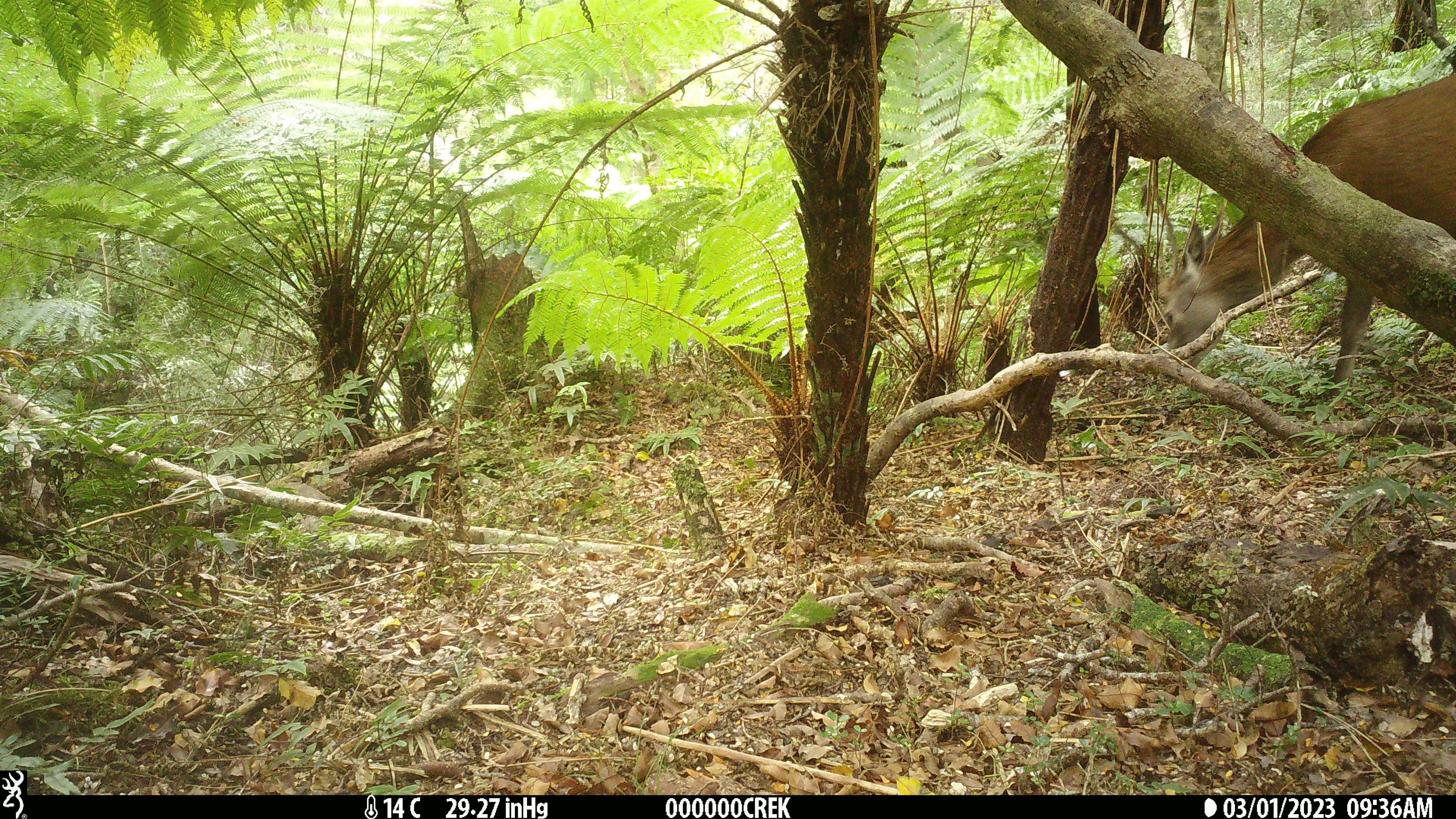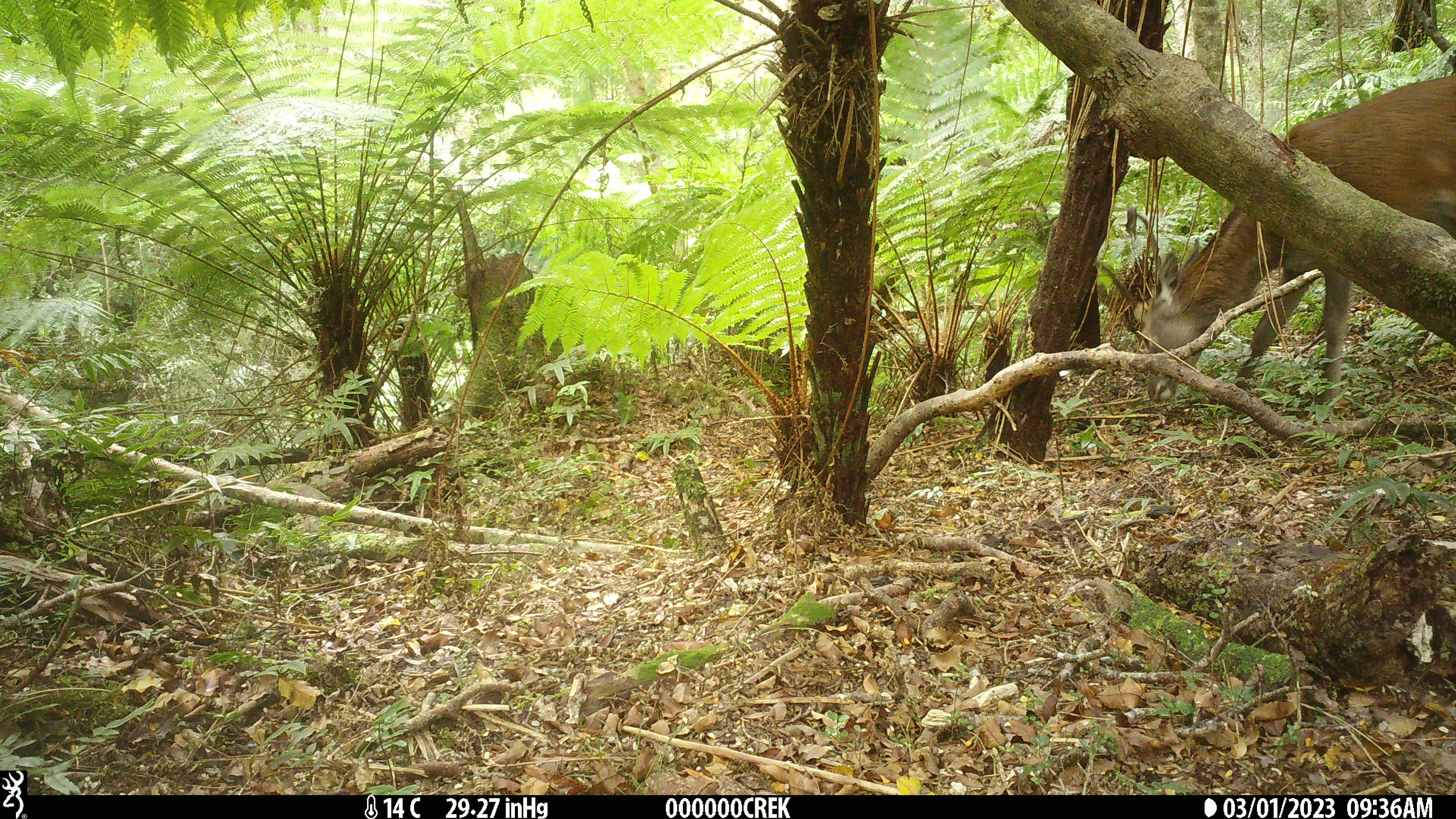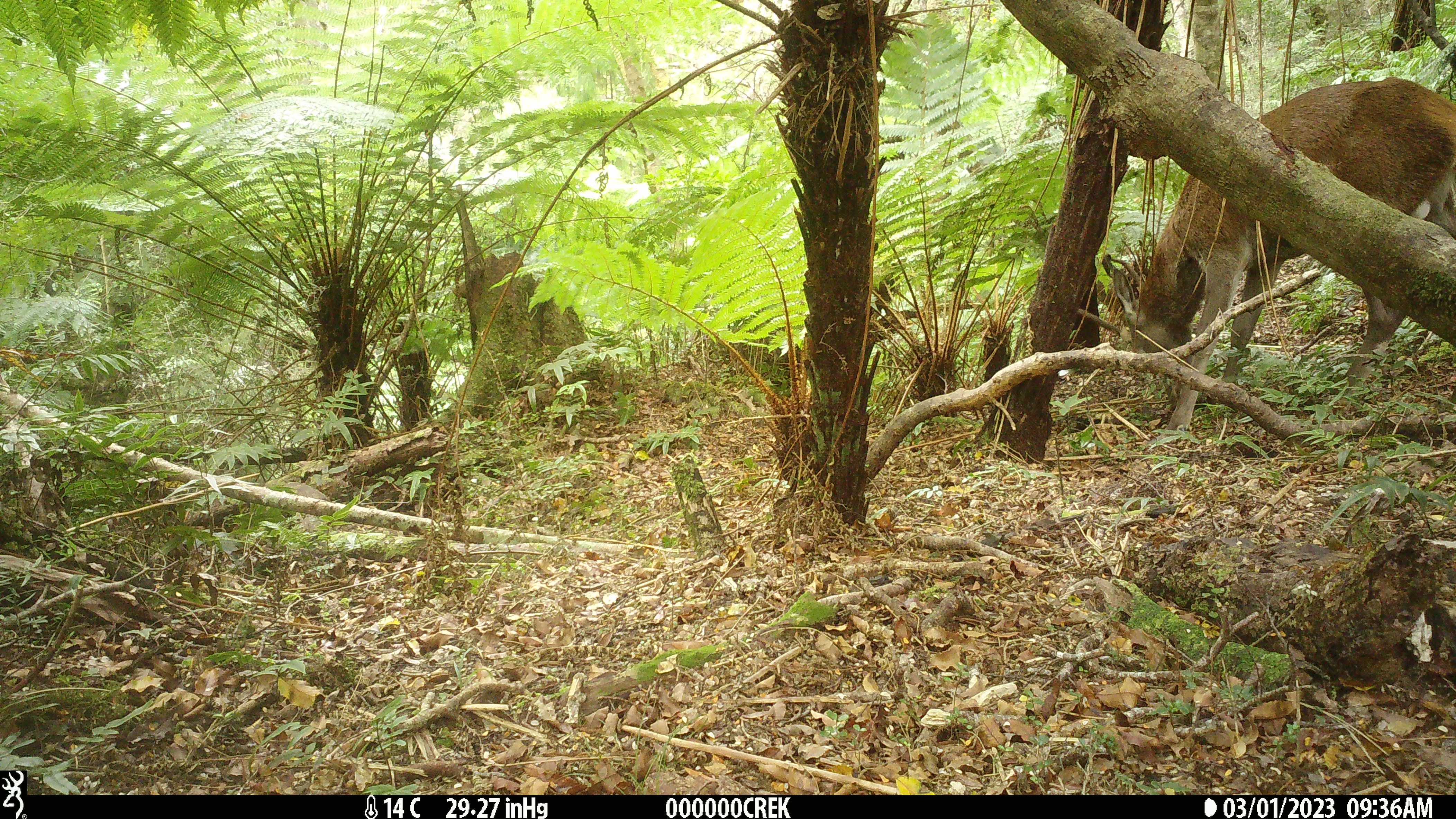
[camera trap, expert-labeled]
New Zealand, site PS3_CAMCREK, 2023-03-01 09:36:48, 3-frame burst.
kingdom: Animalia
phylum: Chordata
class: Mammalia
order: Artiodactyla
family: Cervidae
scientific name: Cervidae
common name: deer